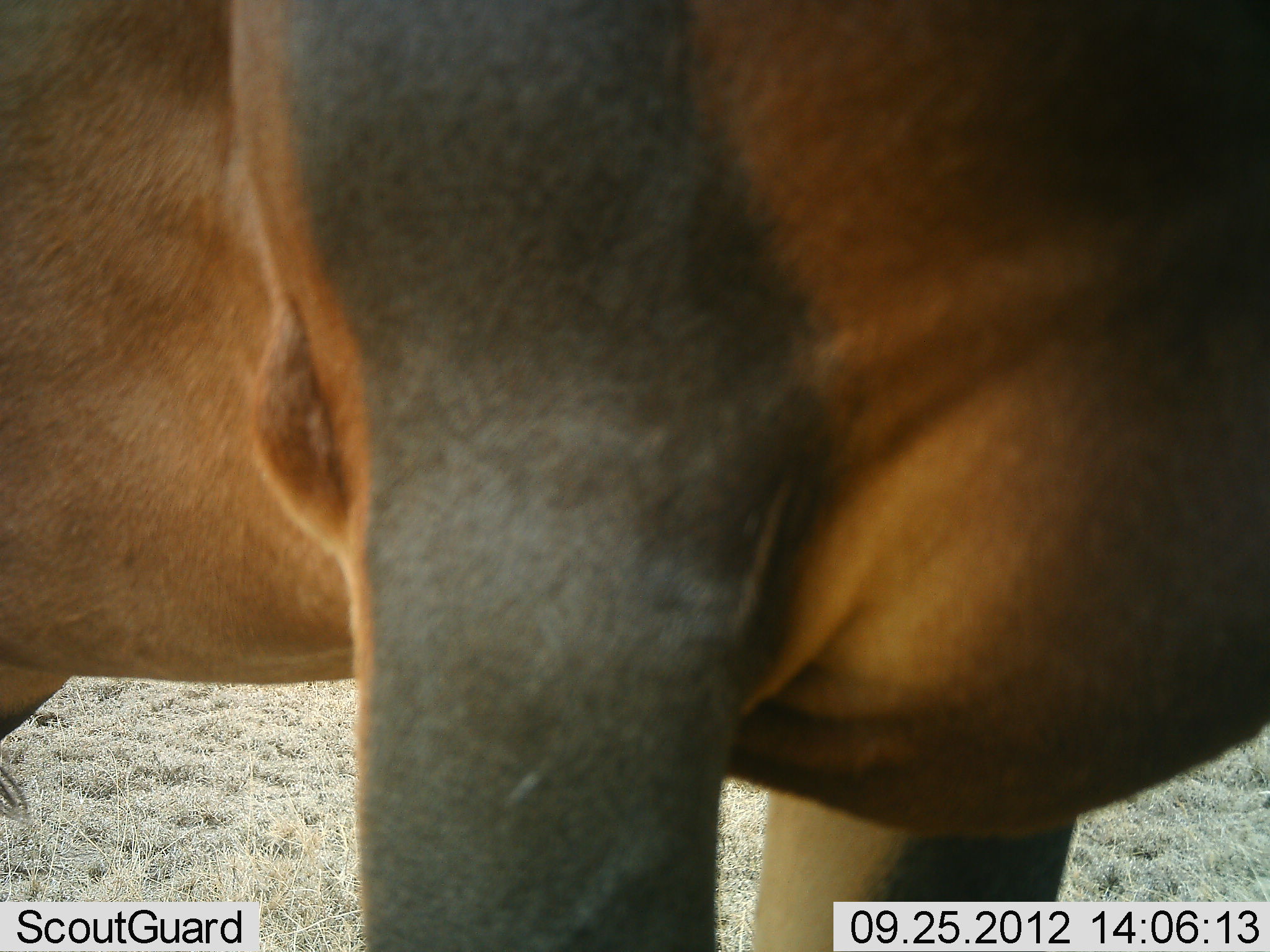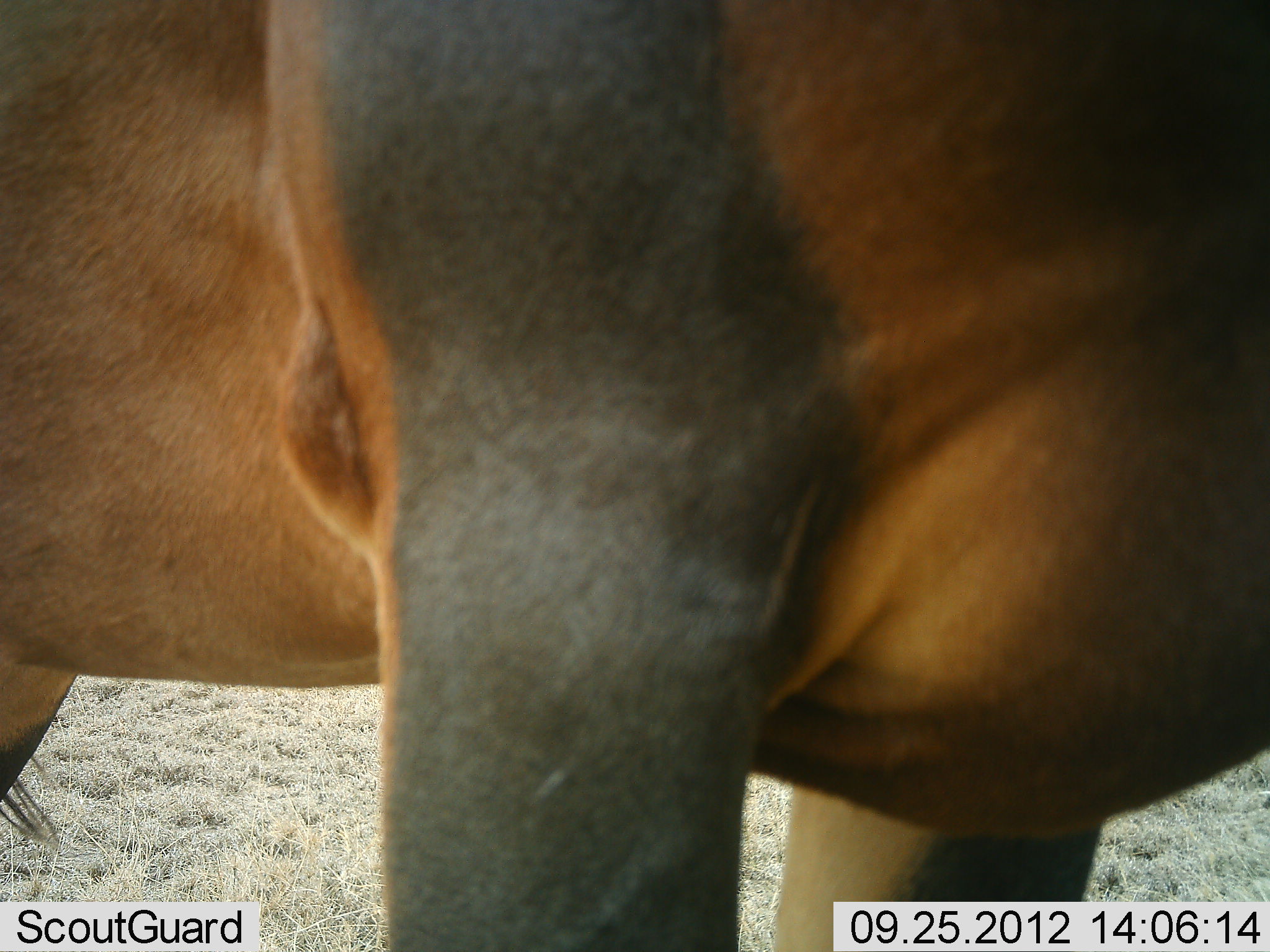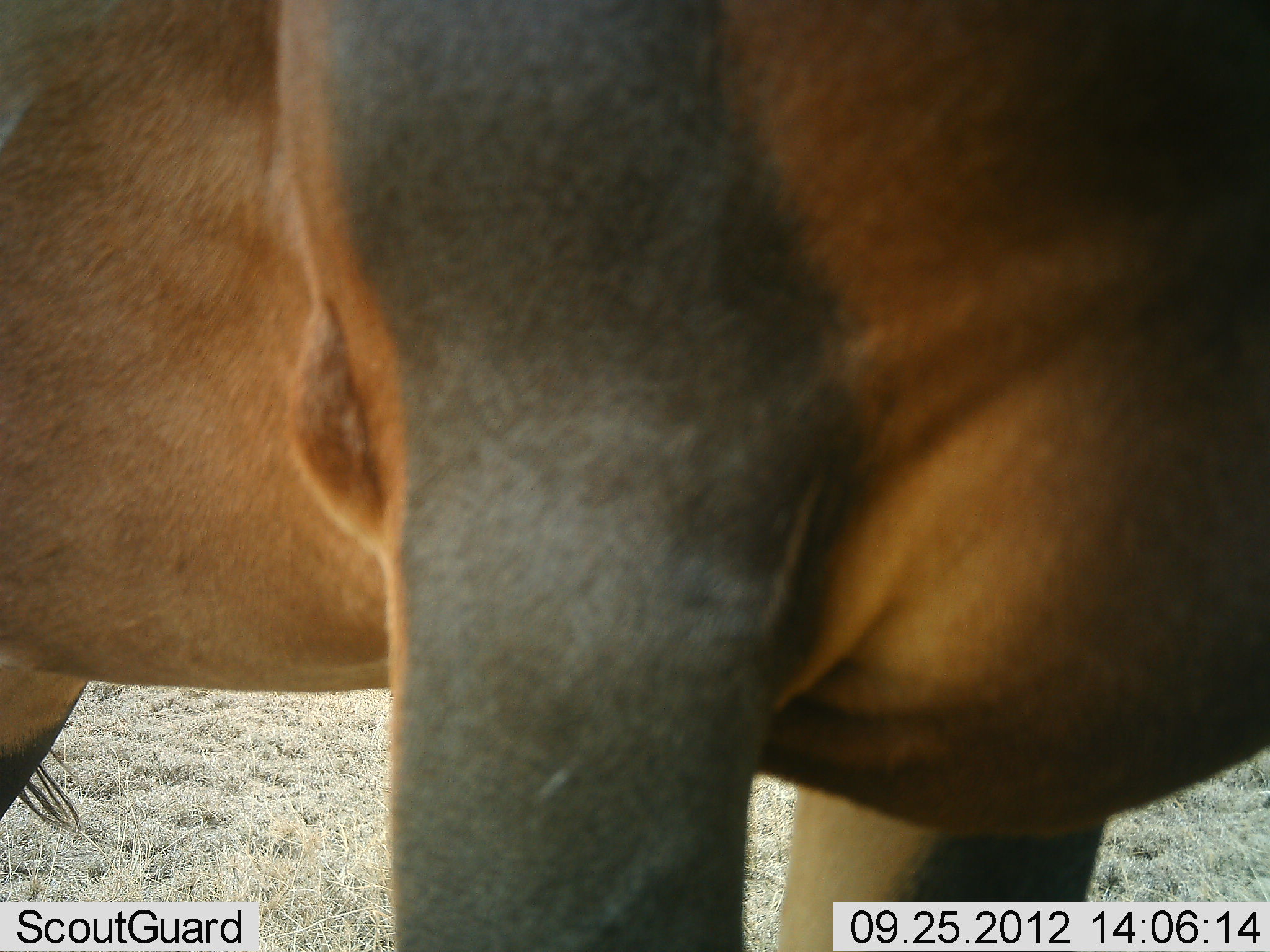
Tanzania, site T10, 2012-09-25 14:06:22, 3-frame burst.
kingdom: Animalia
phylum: Chordata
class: Mammalia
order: Artiodactyla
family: Bovidae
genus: Damaliscus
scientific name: Damaliscus lunatus jimela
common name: topi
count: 1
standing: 100%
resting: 0%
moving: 0%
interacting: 0%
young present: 0%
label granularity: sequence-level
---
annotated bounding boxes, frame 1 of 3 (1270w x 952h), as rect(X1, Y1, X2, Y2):
animal: rect(1, 1, 1269, 952)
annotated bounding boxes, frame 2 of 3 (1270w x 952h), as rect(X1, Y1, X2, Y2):
animal: rect(0, 0, 1270, 952)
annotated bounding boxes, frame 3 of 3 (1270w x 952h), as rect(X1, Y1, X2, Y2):
animal: rect(1, 1, 1269, 952)